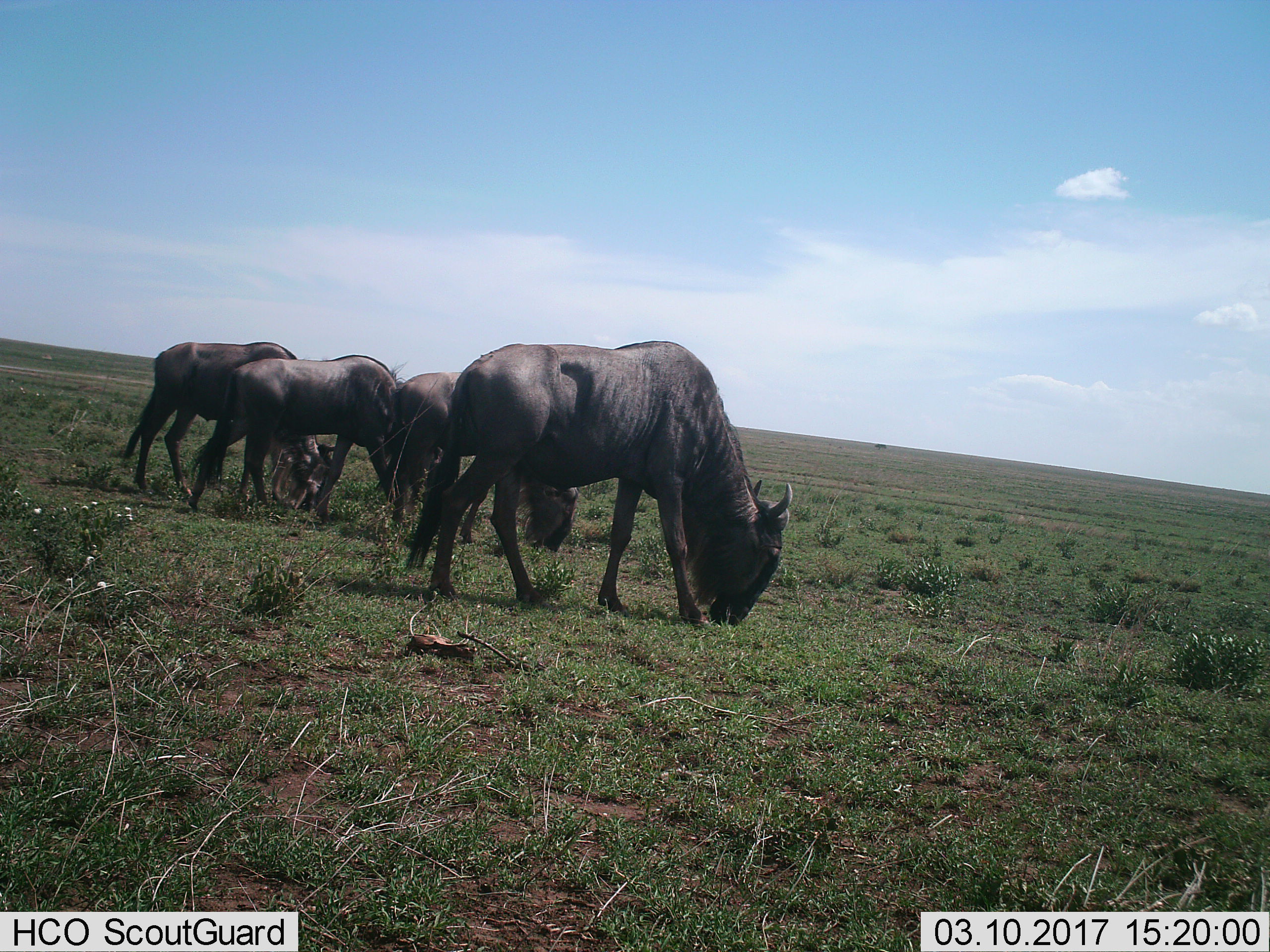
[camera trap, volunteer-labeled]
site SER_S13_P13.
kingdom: Animalia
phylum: Chordata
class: Mammalia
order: Artiodactyla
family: Bovidae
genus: Connochaetes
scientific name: Connochaetes taurinus taurinus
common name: blue wildebeest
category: wildebeestblue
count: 4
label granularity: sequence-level